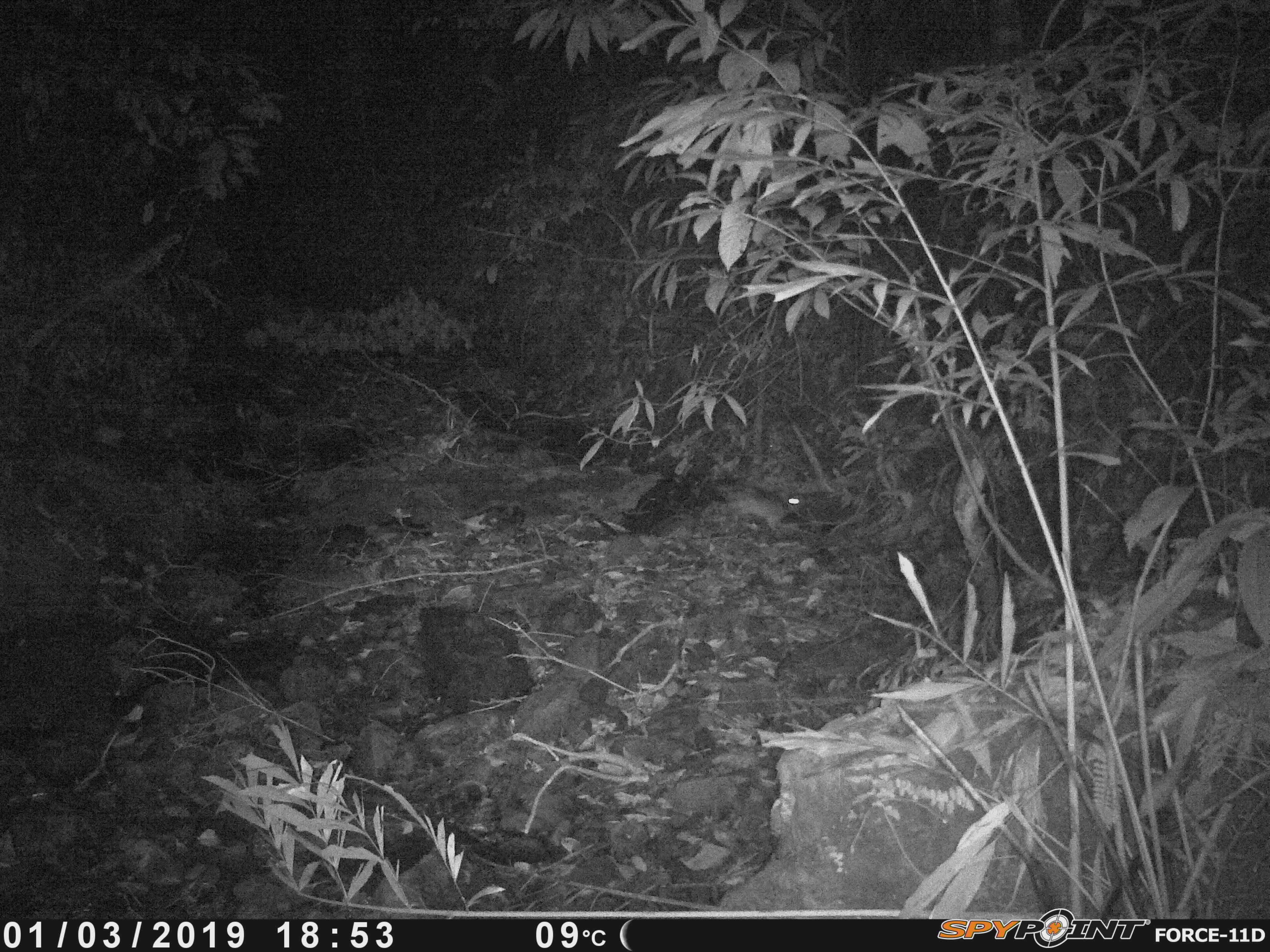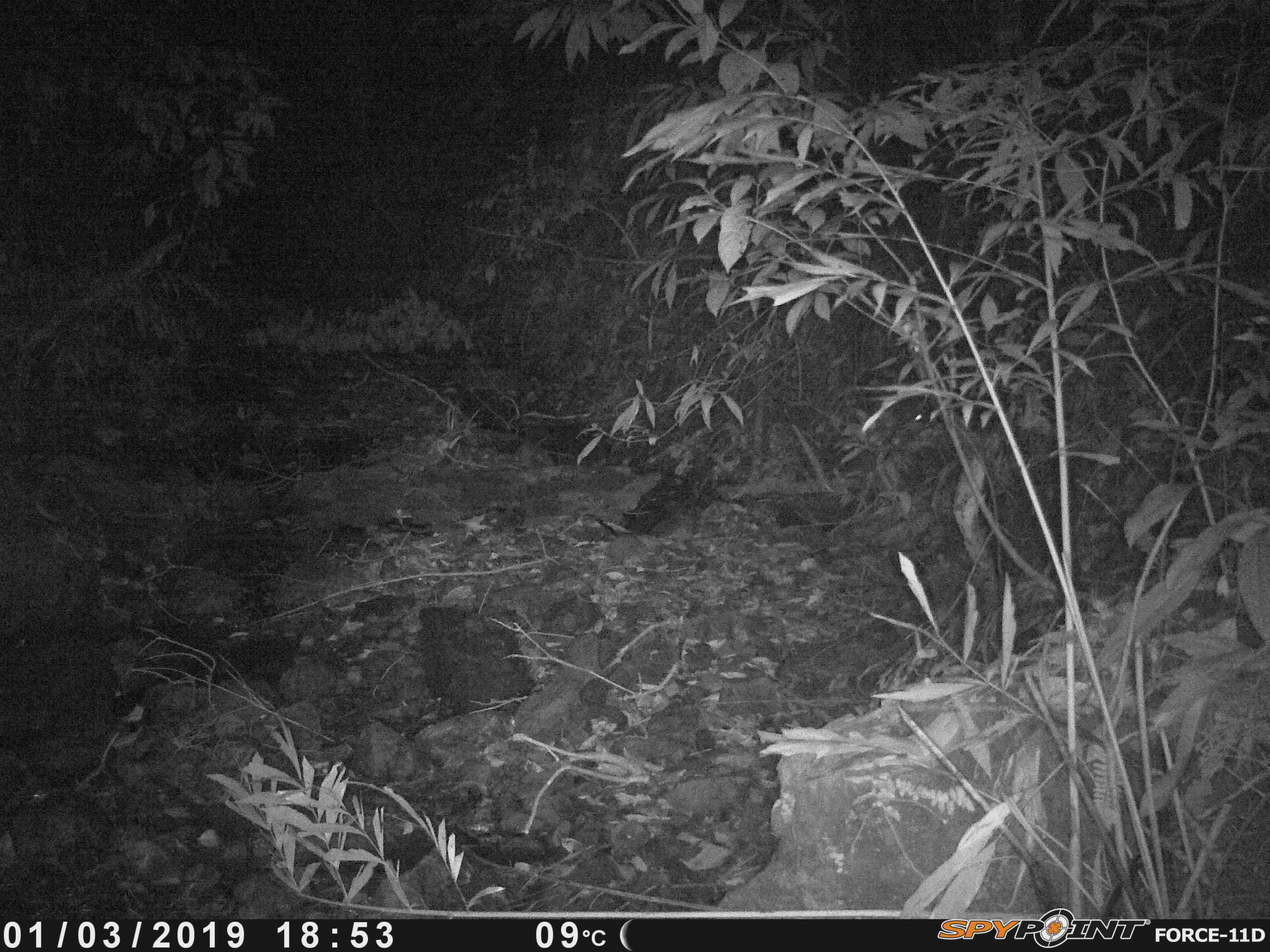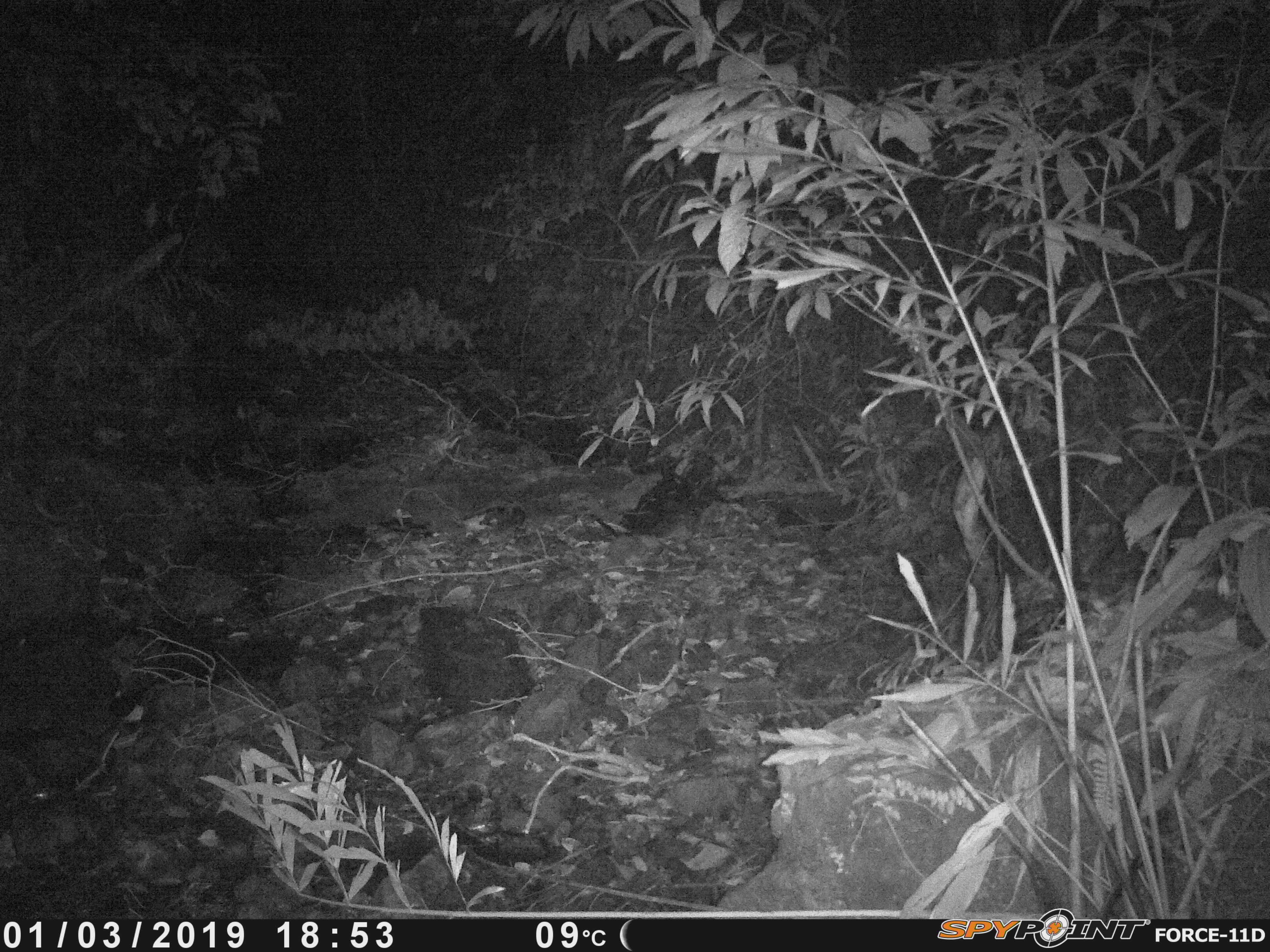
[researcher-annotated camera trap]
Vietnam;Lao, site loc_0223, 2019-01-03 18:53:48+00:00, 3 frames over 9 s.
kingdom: Animalia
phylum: Chordata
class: Mammalia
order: Lagomorpha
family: Leporidae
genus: Nesolagus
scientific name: Nesolagus timminsi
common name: annamite striped rabbit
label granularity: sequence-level